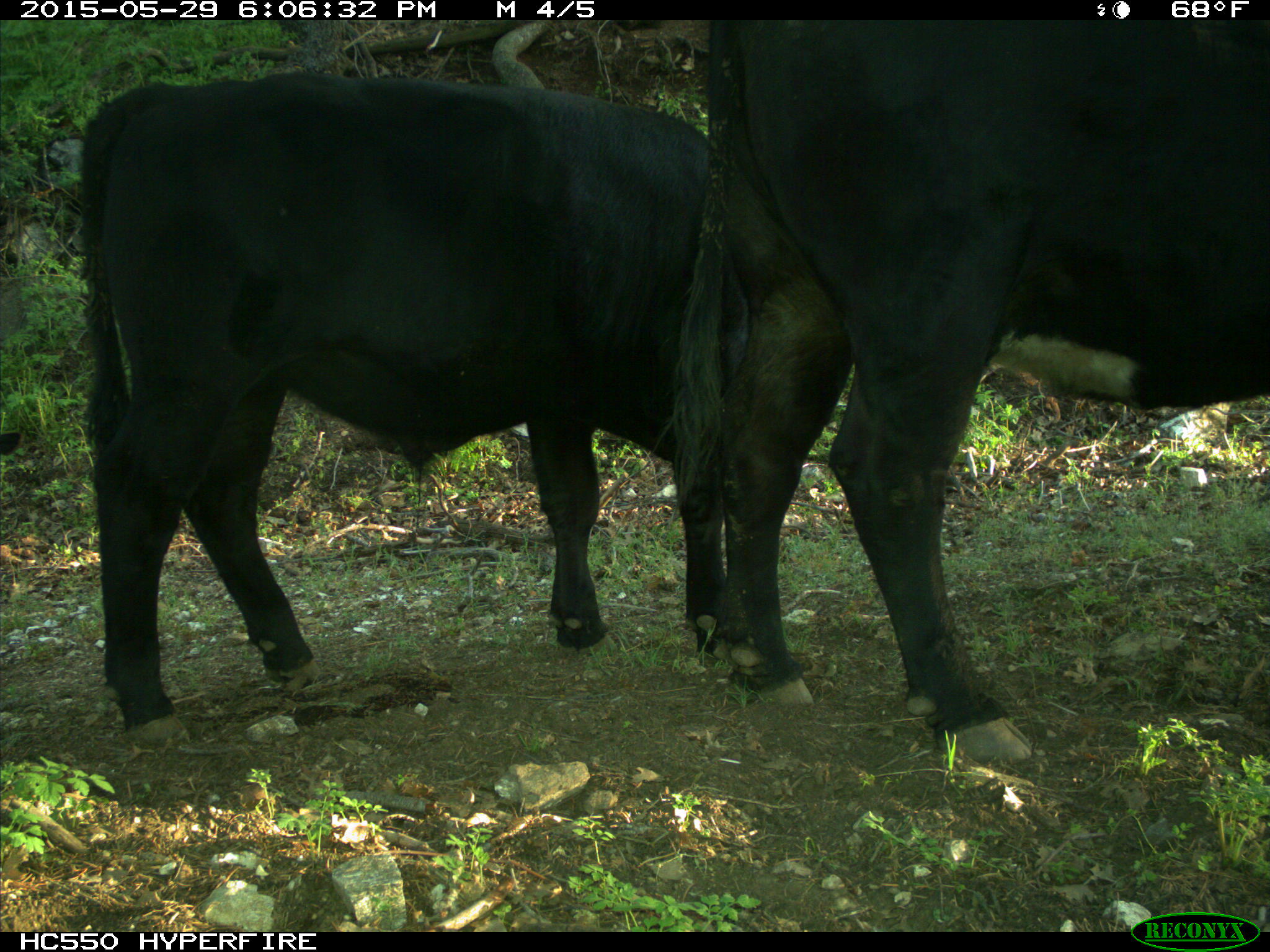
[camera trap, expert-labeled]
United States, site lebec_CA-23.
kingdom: Animalia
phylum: Chordata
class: Mammalia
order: Artiodactyla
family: Bovidae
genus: Bos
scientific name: Bos taurus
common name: domestic cow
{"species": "Bos taurus (domestic cow)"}